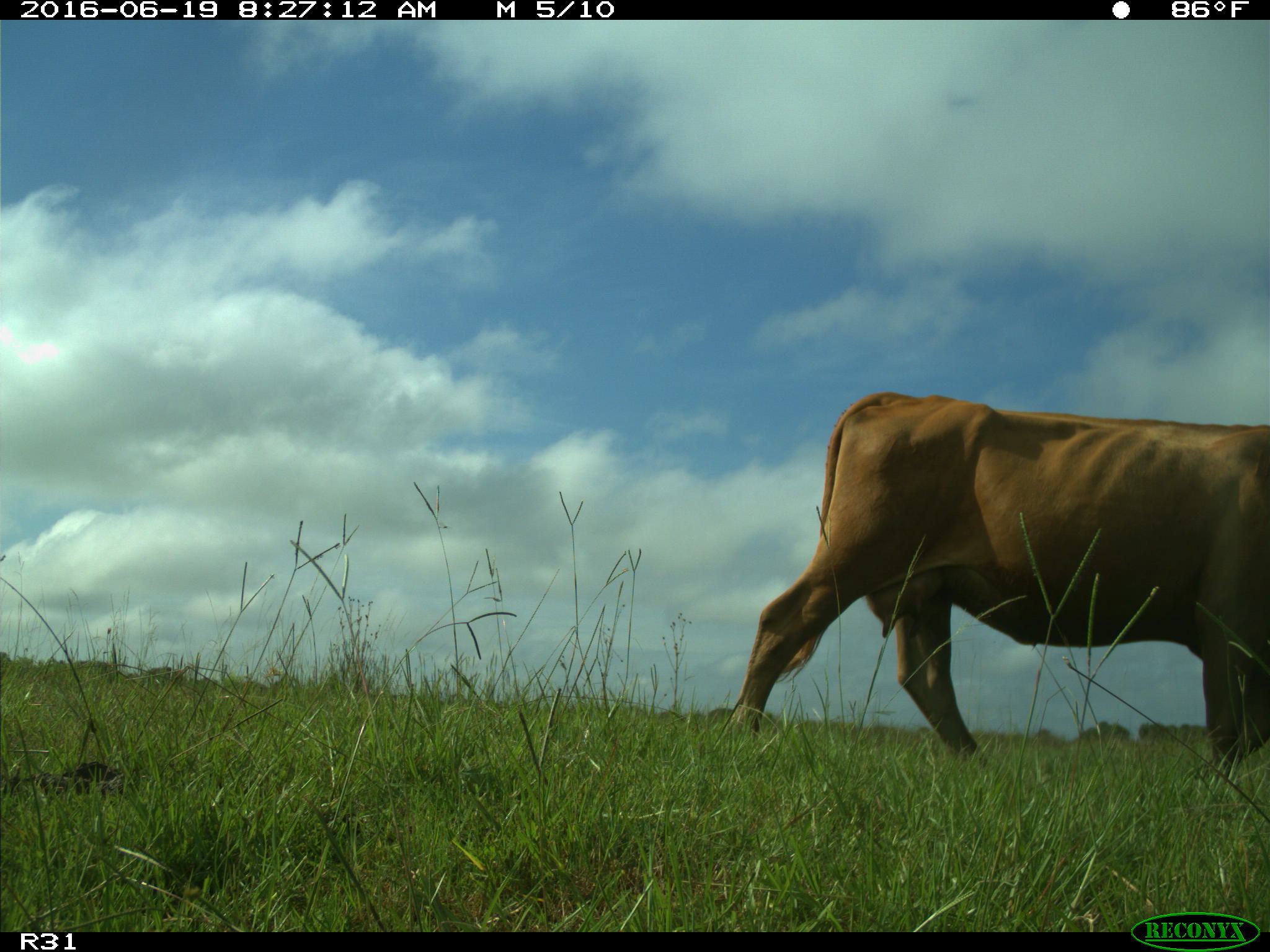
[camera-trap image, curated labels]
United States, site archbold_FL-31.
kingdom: Animalia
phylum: Chordata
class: Mammalia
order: Artiodactyla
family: Bovidae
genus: Bos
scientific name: Bos taurus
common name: domestic cow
Bos taurus (domestic cow).